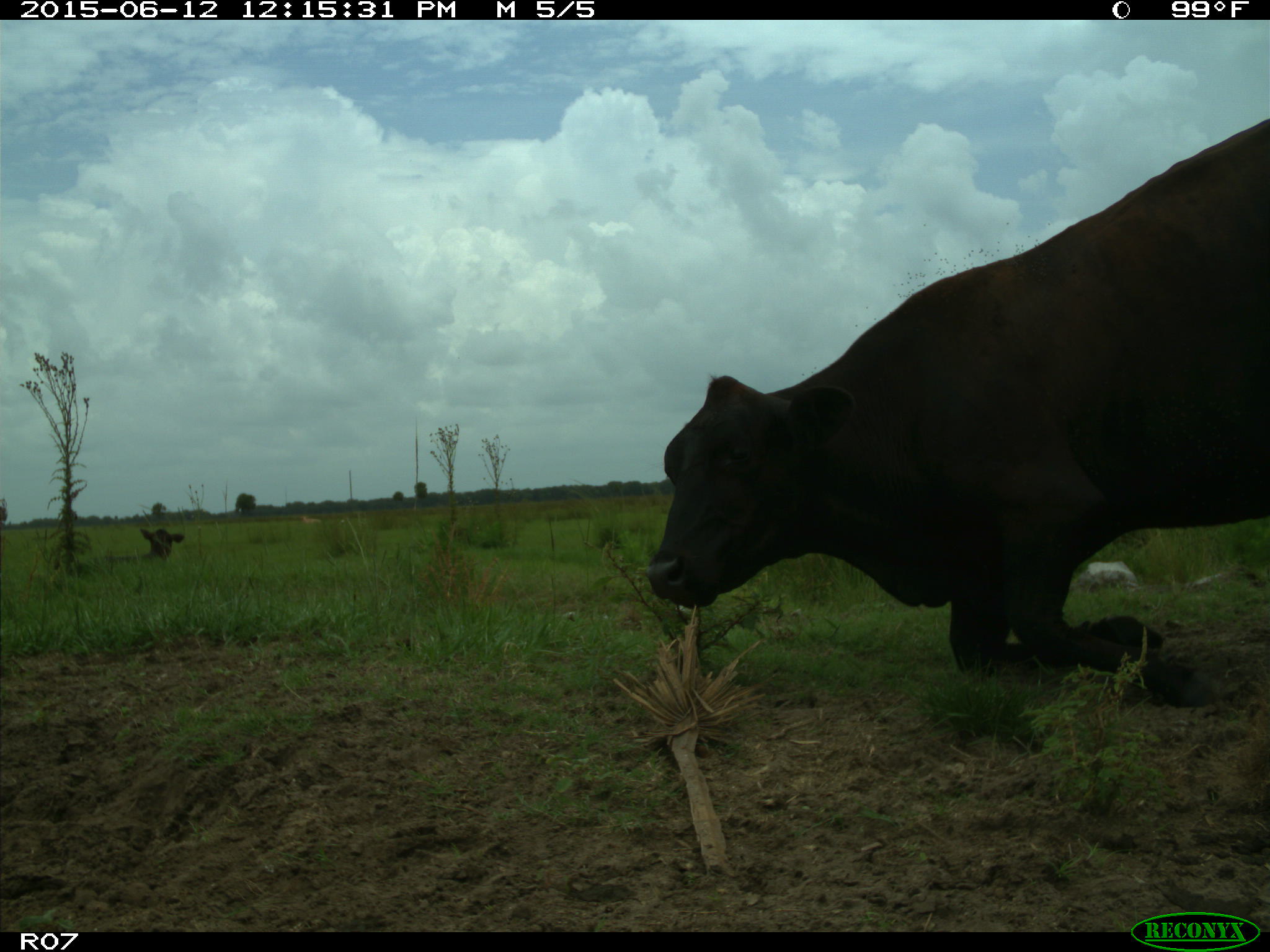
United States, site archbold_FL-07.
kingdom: Animalia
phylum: Chordata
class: Mammalia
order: Artiodactyla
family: Bovidae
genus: Bos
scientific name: Bos taurus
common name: domestic cow